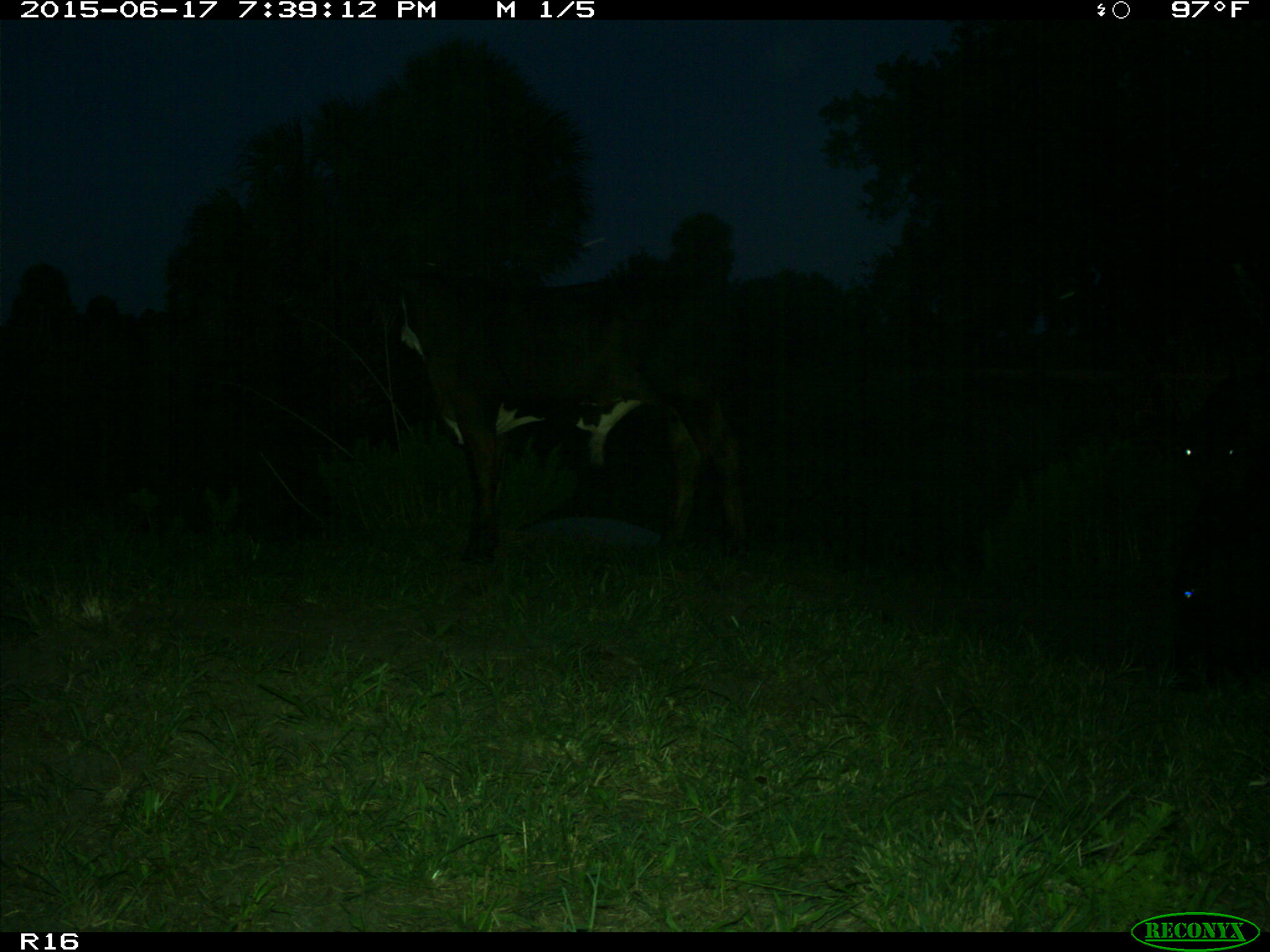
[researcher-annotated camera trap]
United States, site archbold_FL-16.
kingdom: Animalia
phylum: Chordata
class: Mammalia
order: Artiodactyla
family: Bovidae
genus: Bos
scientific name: Bos taurus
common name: domestic cow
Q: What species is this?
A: Bos taurus (domestic cow).